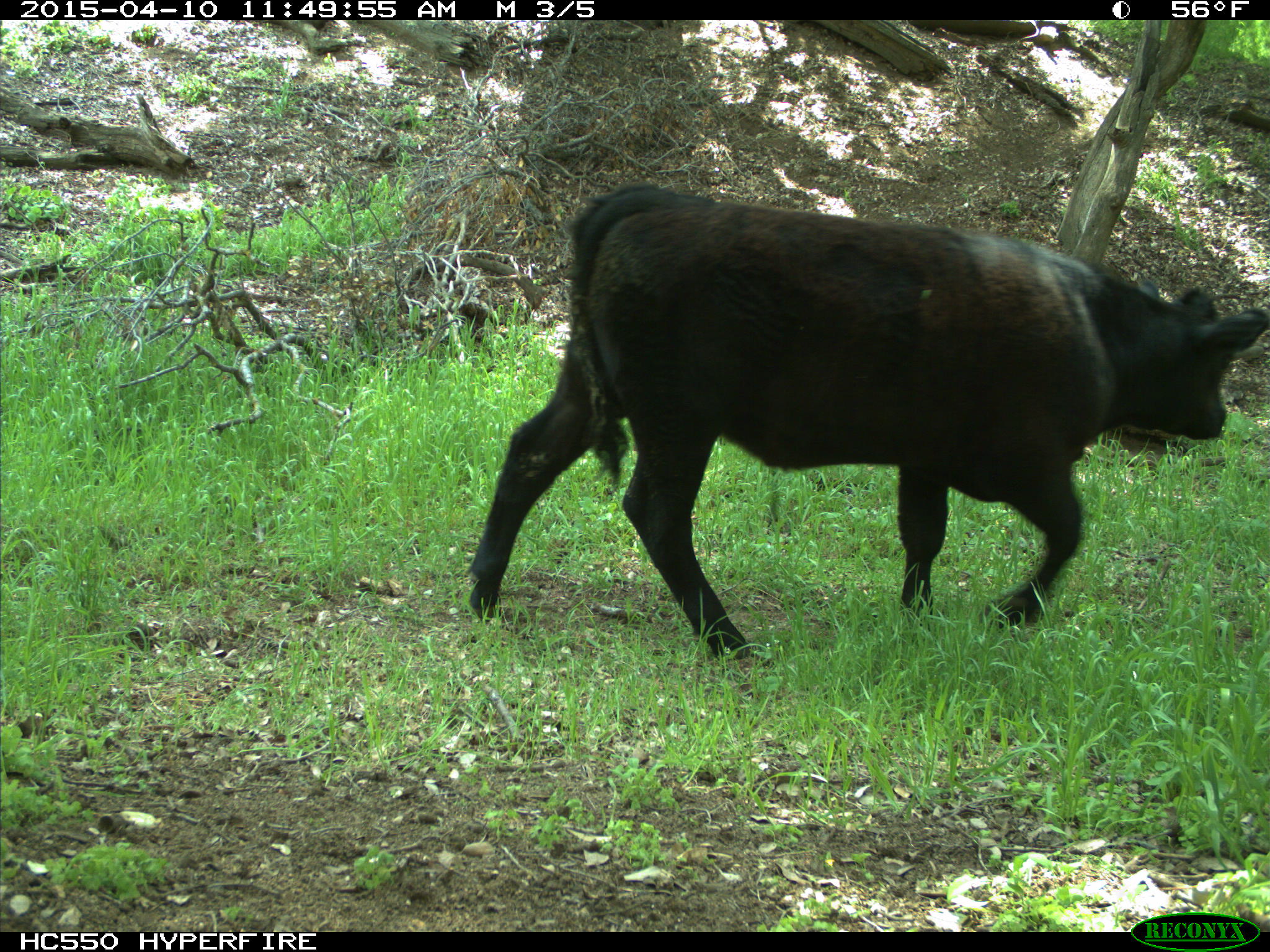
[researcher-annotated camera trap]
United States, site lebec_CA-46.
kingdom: Animalia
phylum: Chordata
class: Mammalia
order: Artiodactyla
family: Bovidae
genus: Bos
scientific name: Bos taurus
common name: domestic cow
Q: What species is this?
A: Bos taurus (domestic cow).